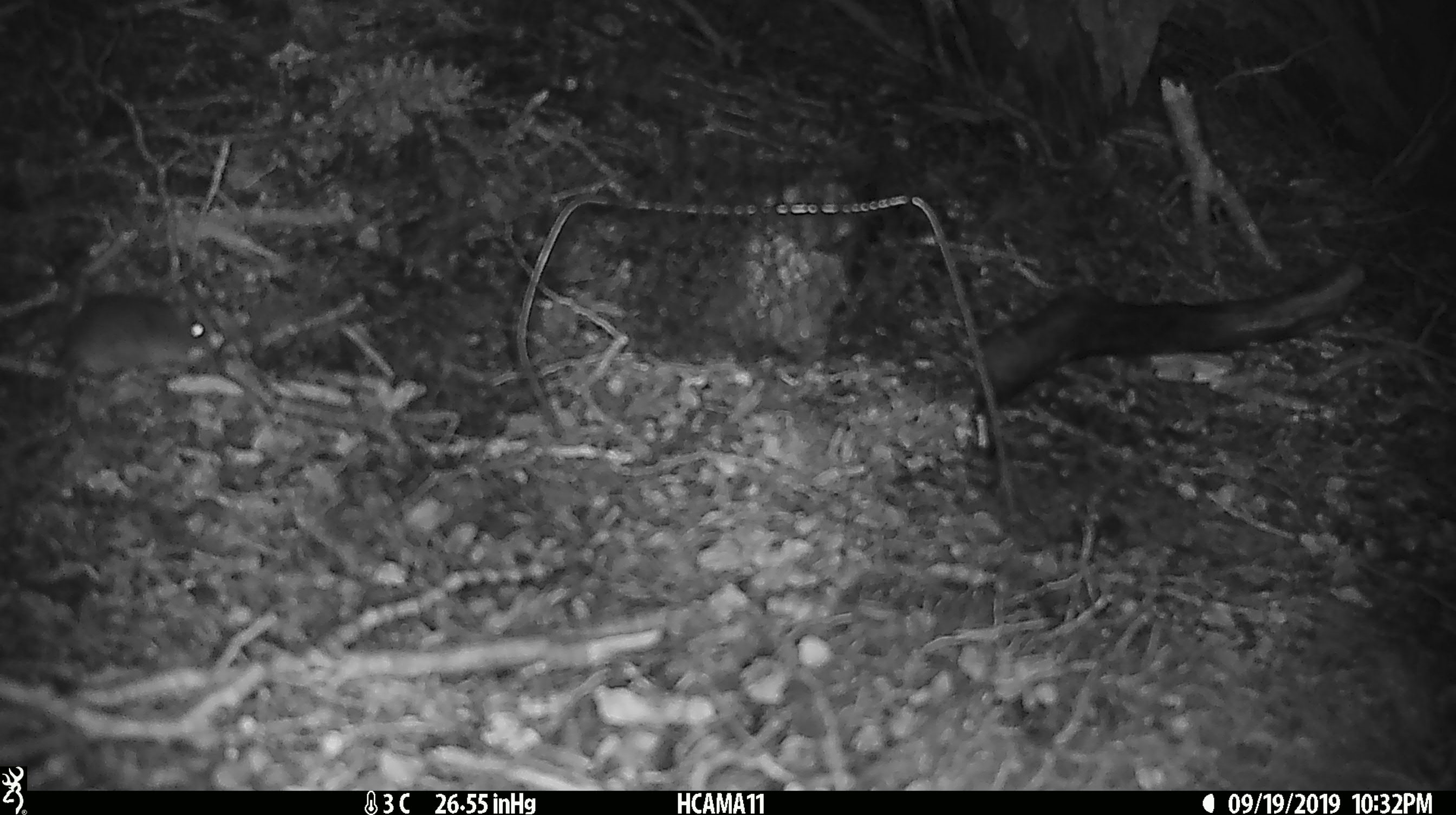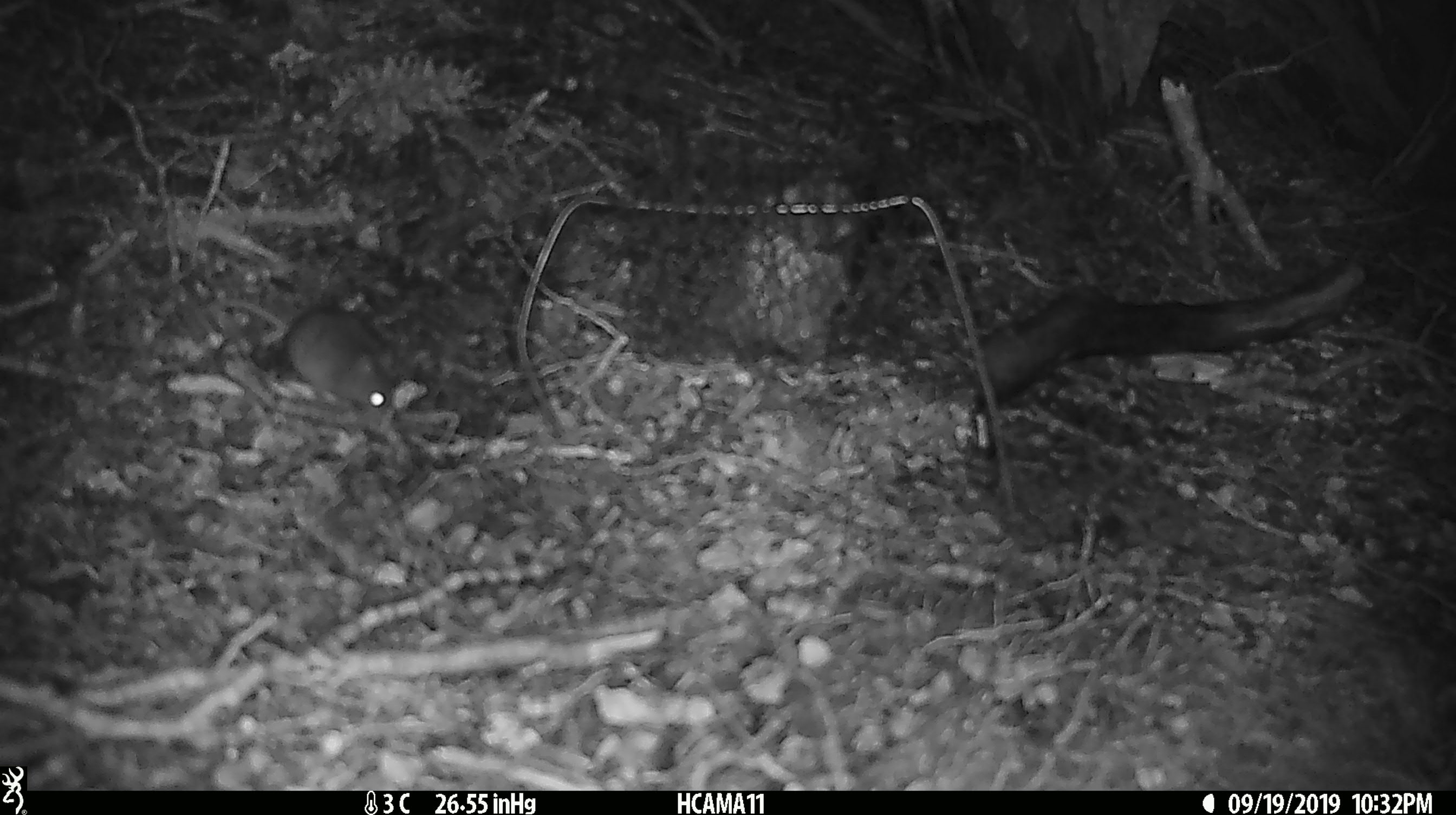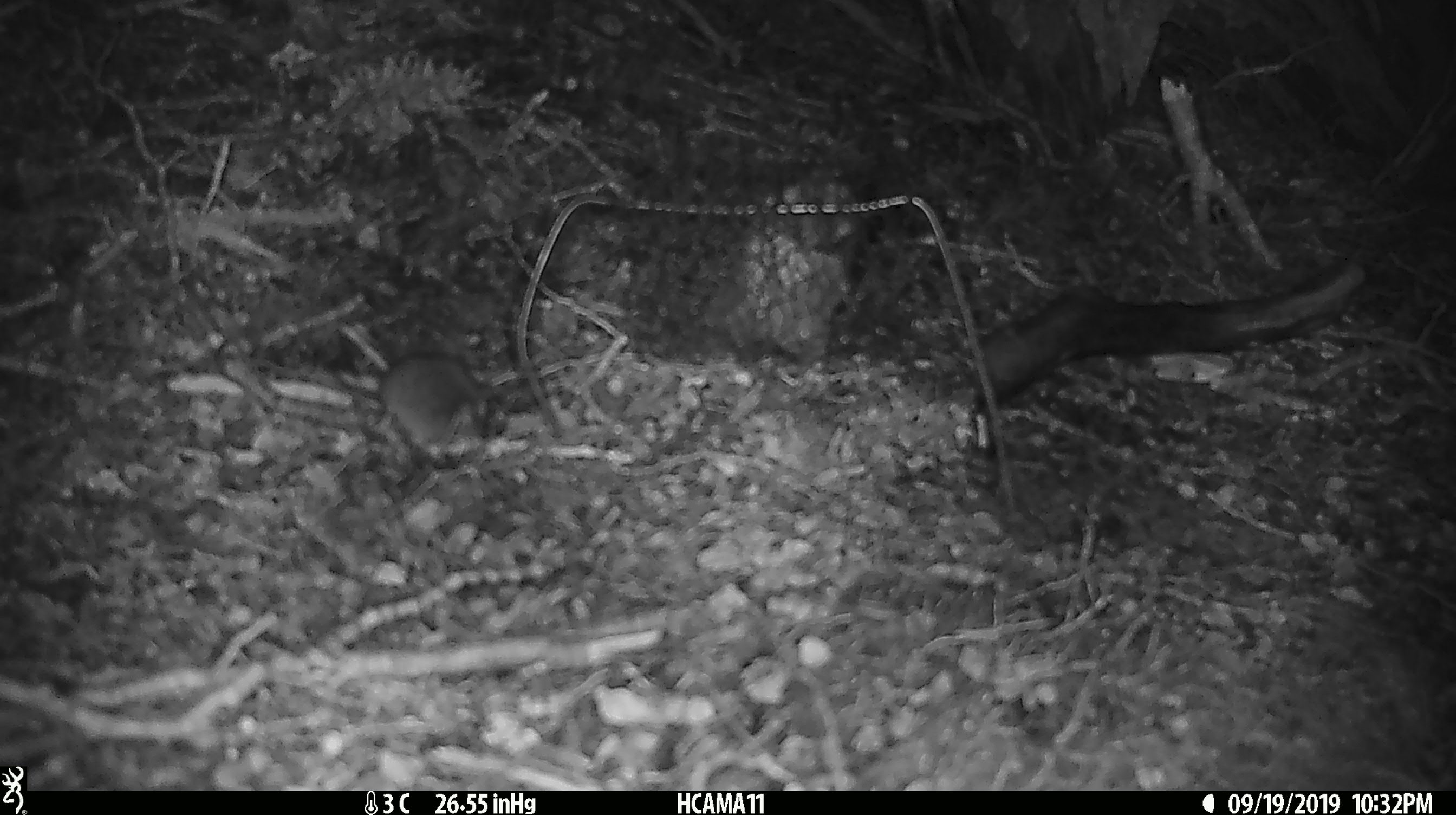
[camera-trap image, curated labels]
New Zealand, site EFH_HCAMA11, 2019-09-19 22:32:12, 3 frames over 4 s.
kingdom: Animalia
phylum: Chordata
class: Mammalia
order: Rodentia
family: Muridae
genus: Mus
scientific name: Mus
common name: mouse